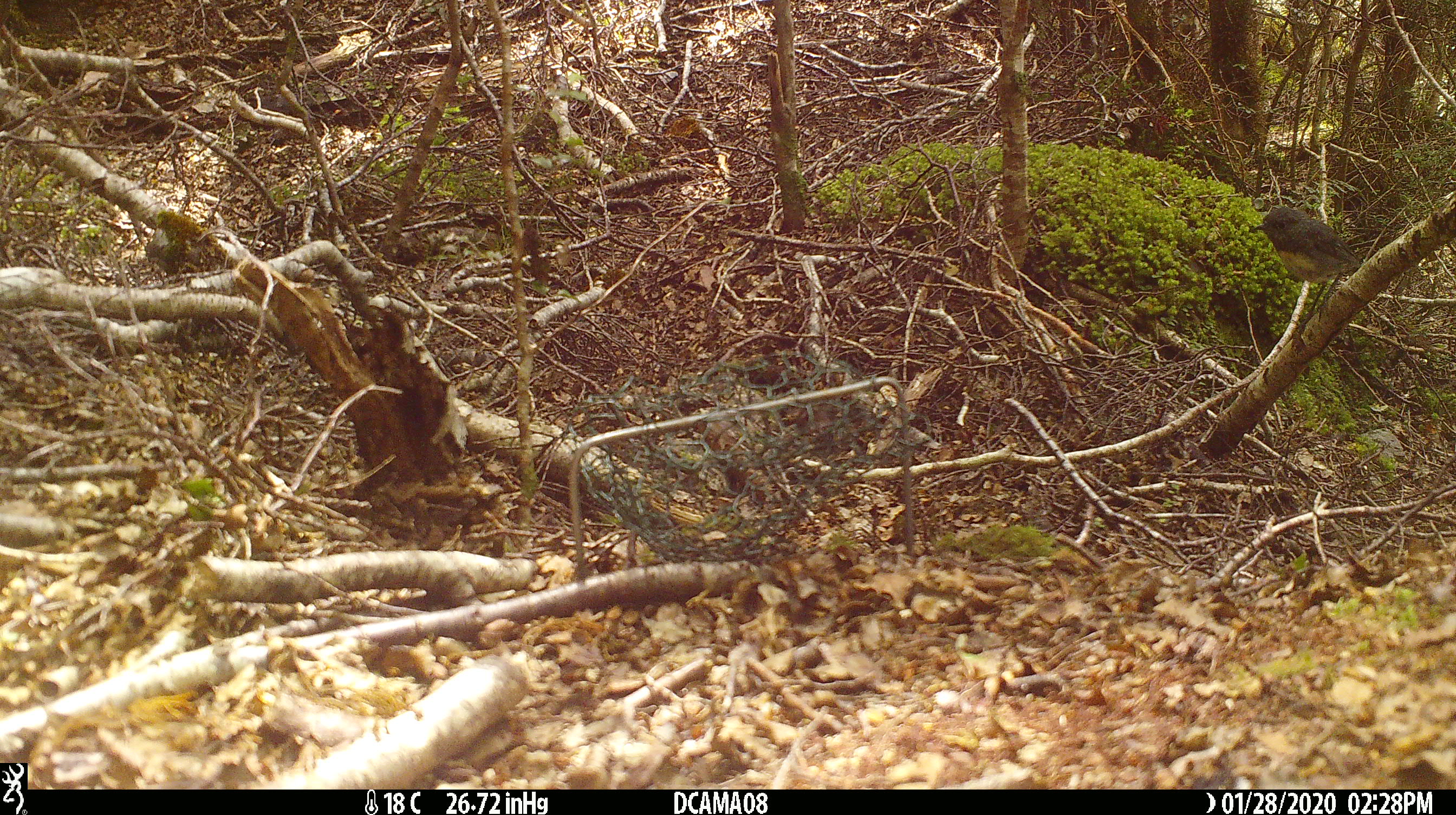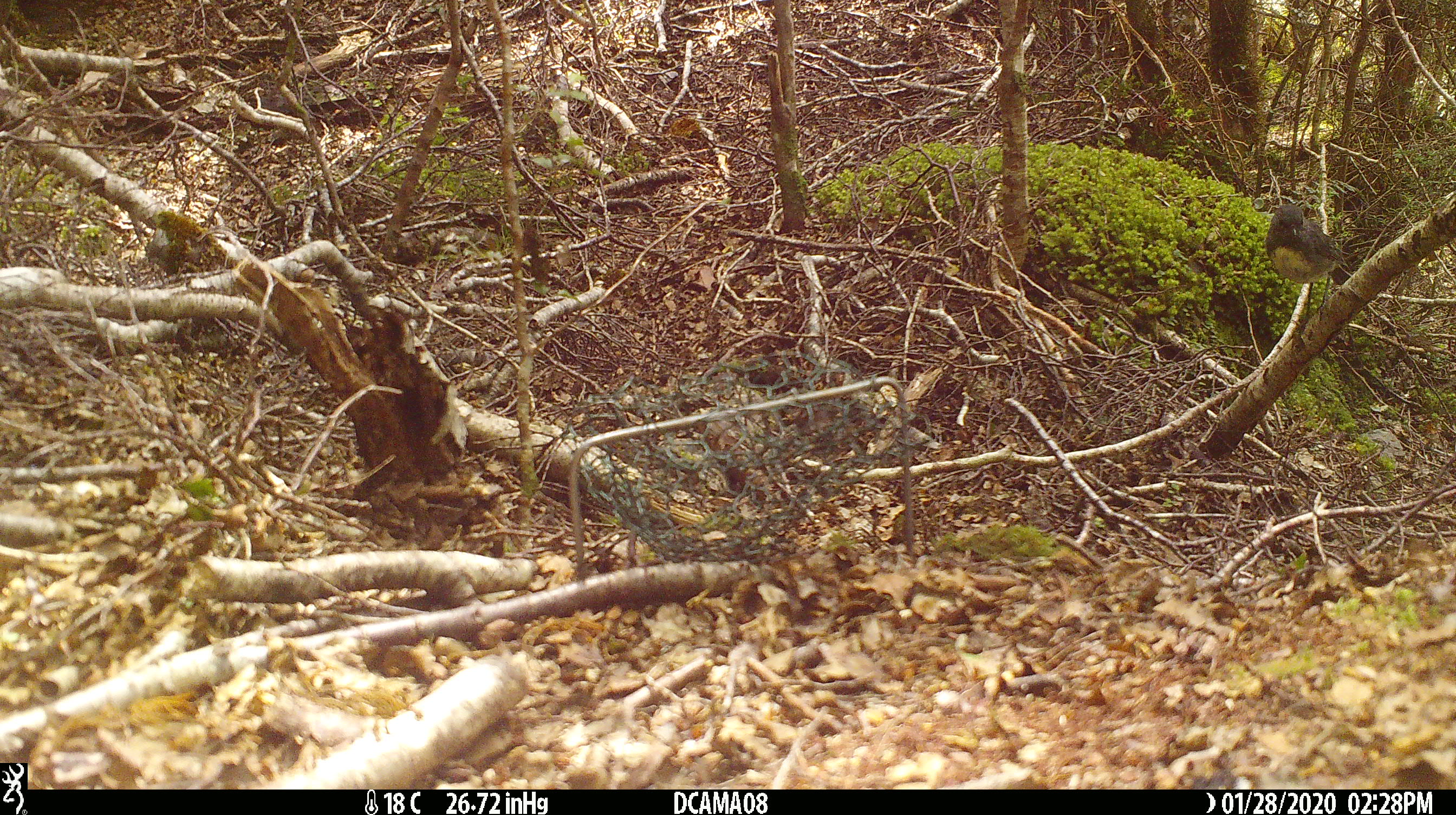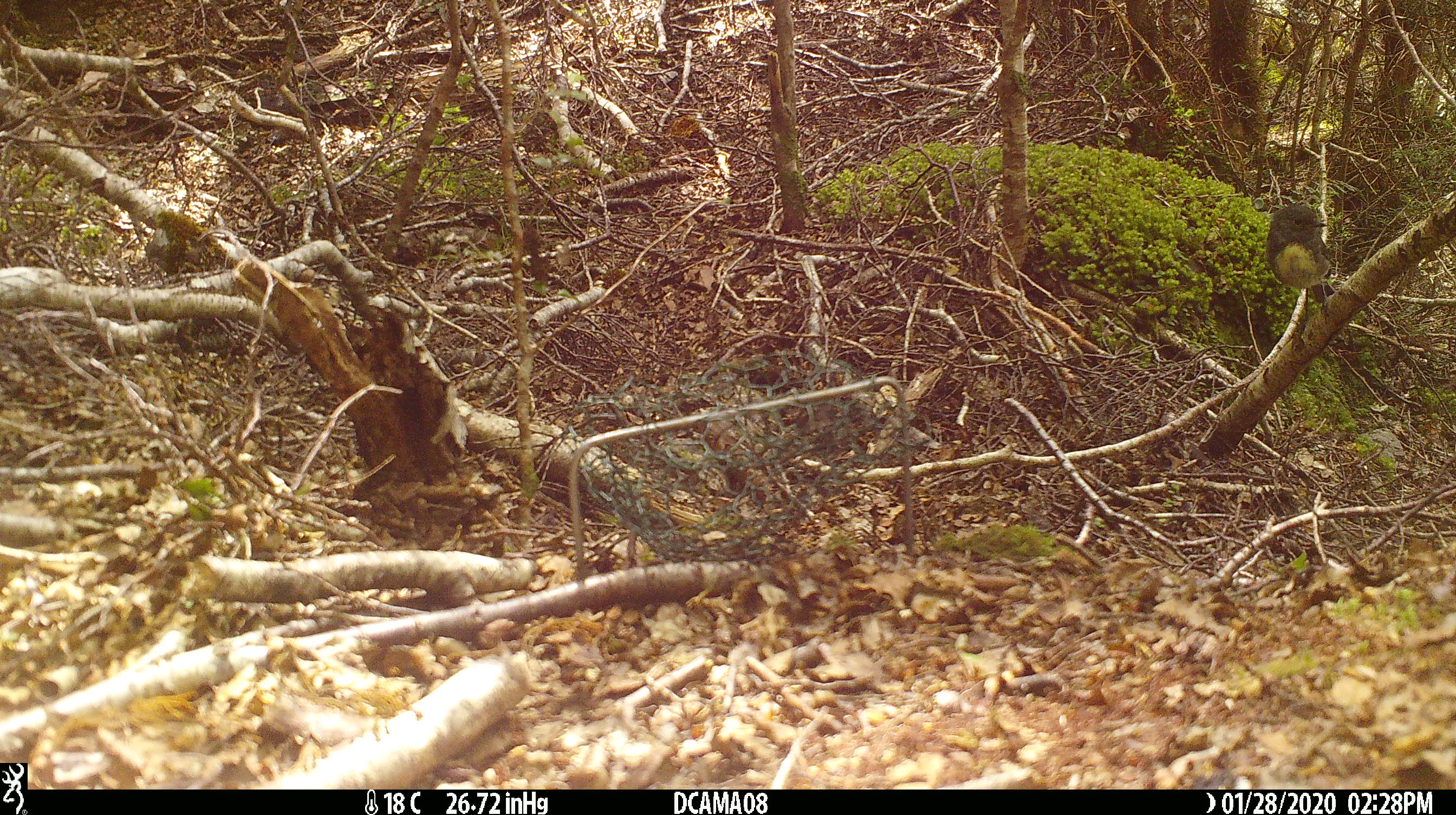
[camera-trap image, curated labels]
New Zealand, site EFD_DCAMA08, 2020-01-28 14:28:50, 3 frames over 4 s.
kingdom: Animalia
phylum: Chordata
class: Aves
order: Passeriformes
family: Petroicidae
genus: Petroica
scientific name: Petroica australis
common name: new zealand robin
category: robin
Robin (new zealand robin) (Petroica australis).